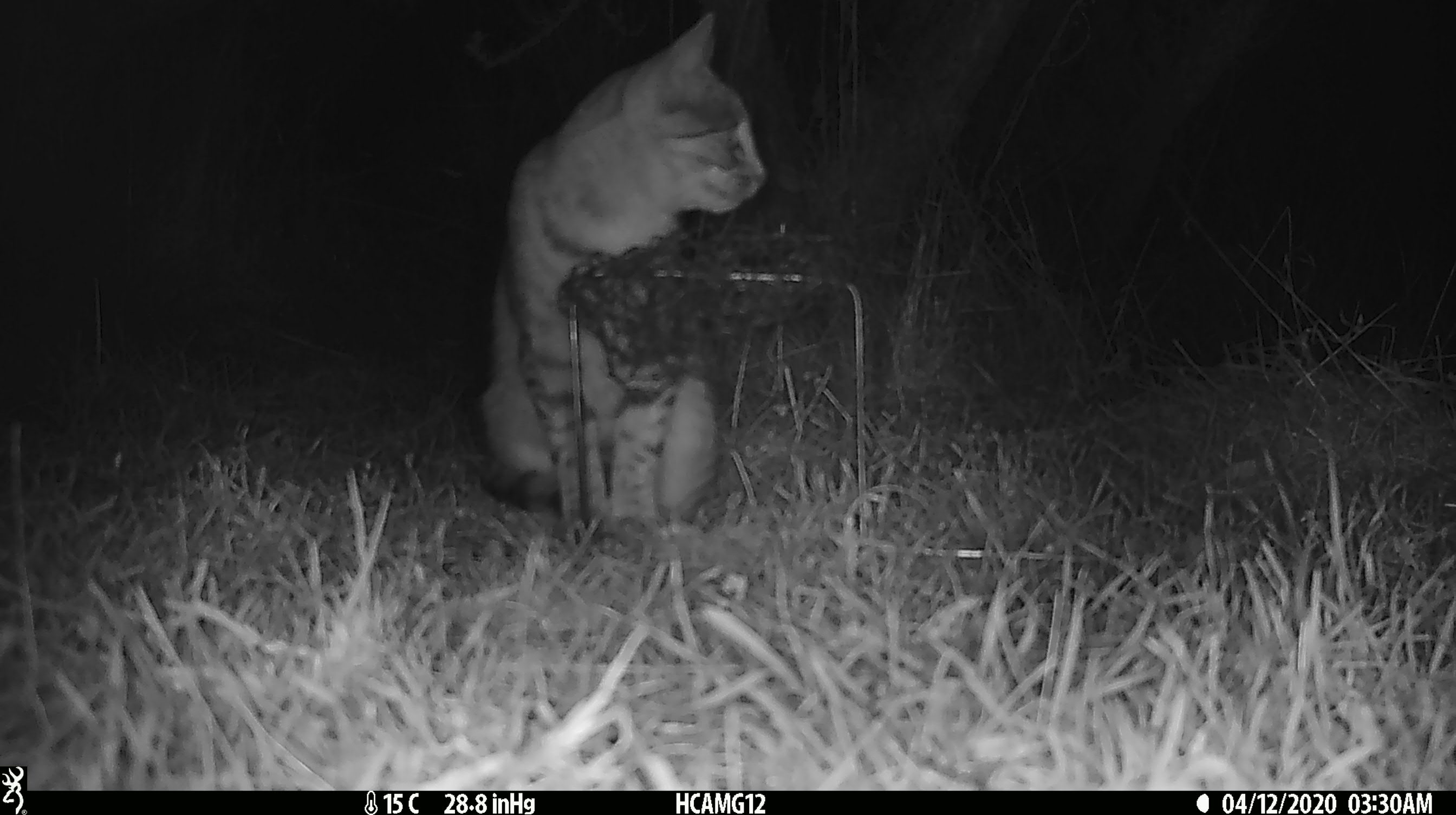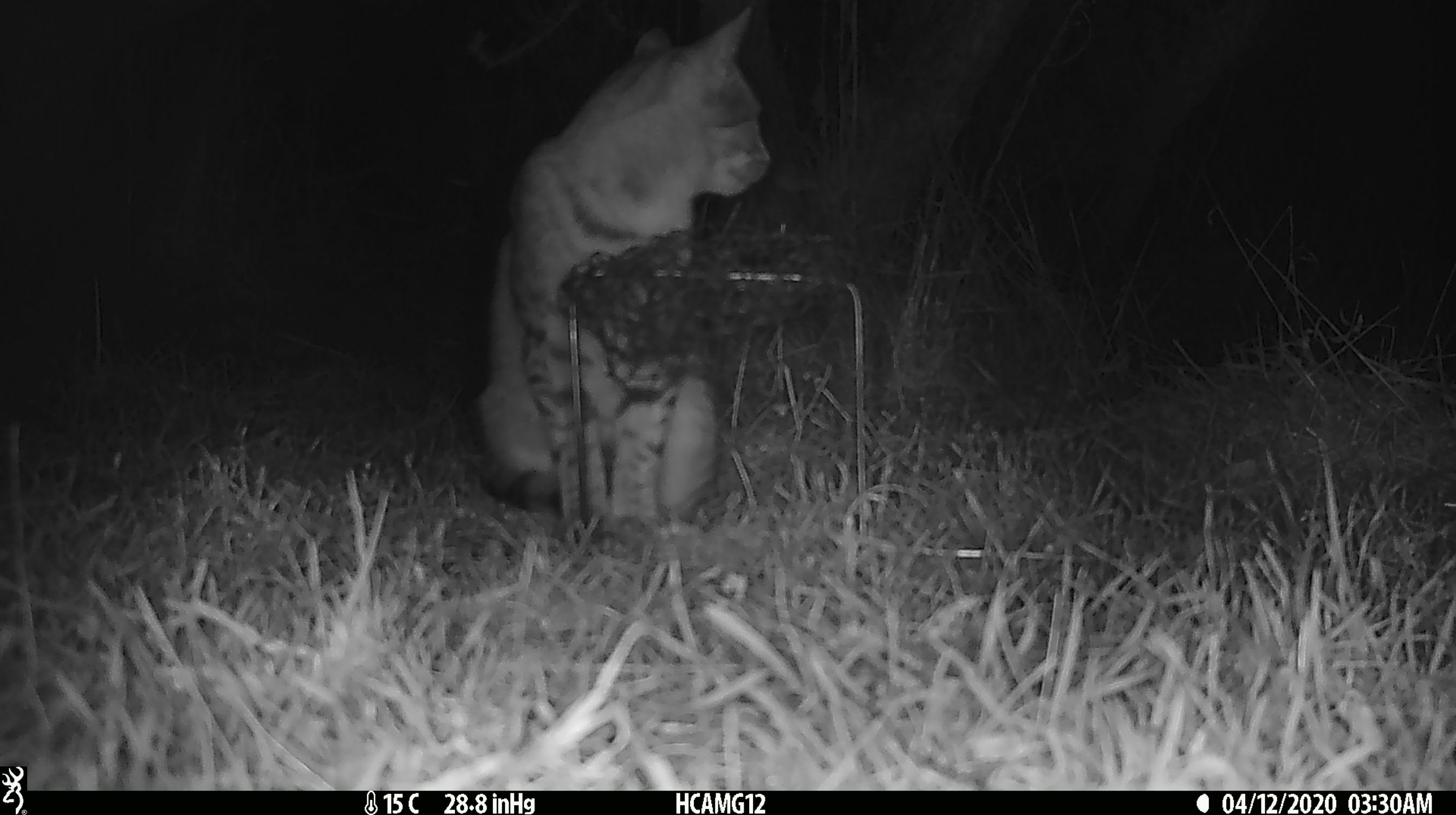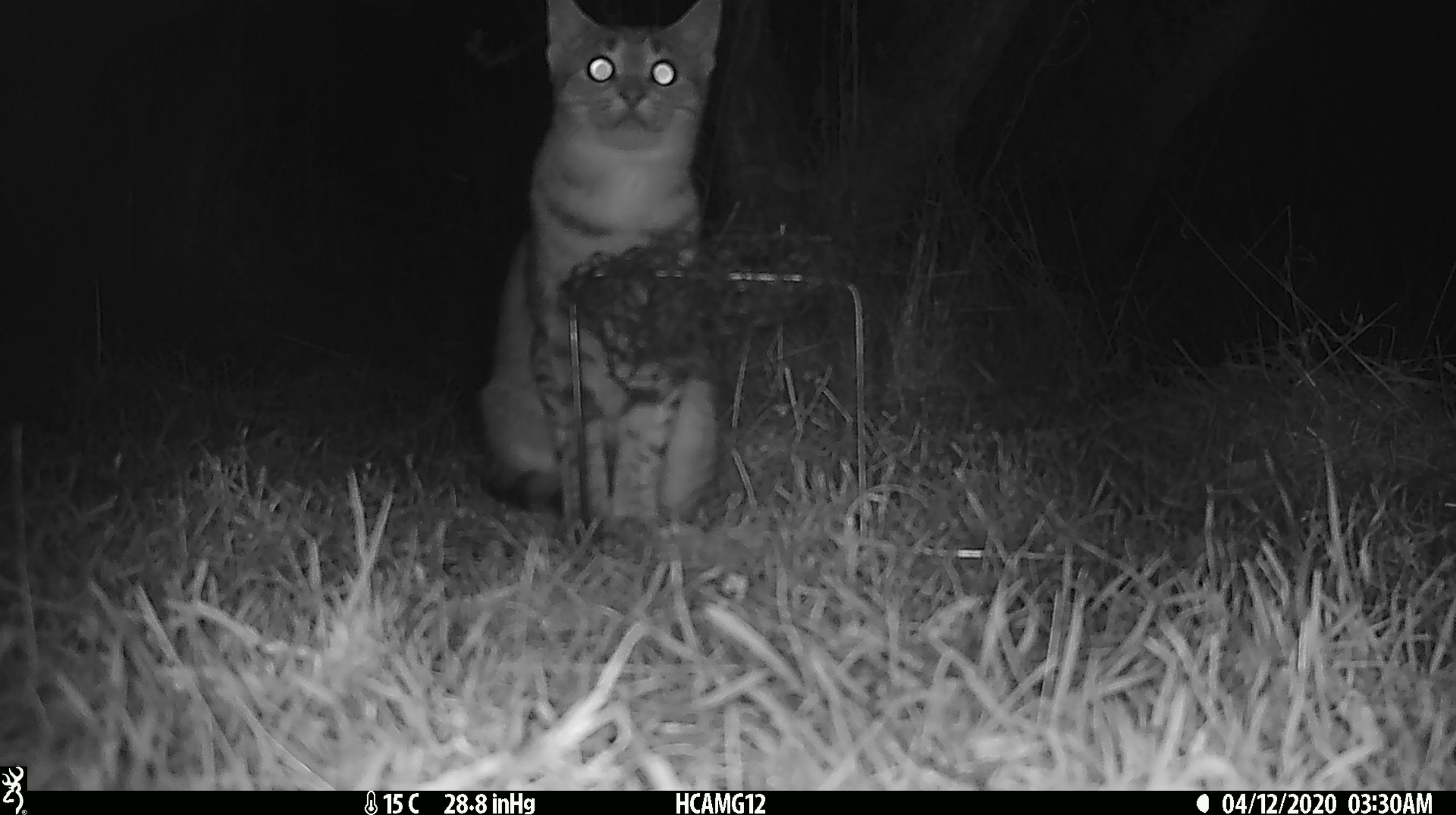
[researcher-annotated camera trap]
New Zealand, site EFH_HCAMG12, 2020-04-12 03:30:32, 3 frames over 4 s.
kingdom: Animalia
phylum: Chordata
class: Mammalia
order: Carnivora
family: Felidae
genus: Felis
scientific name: Felis catus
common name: domestic cat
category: cat